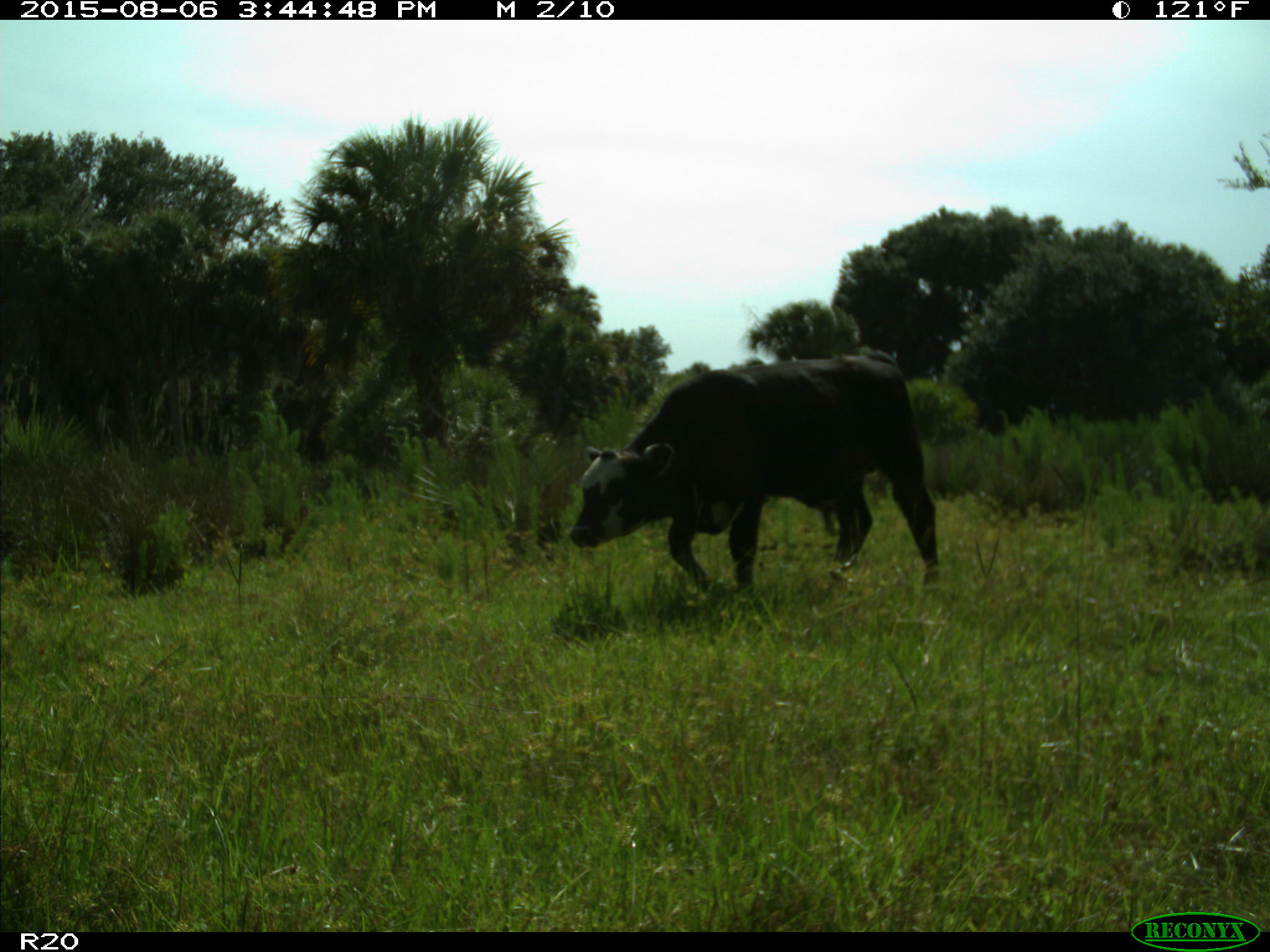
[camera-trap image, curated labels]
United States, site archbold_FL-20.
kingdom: Animalia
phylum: Chordata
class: Mammalia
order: Artiodactyla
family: Bovidae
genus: Bos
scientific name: Bos taurus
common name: domestic cow